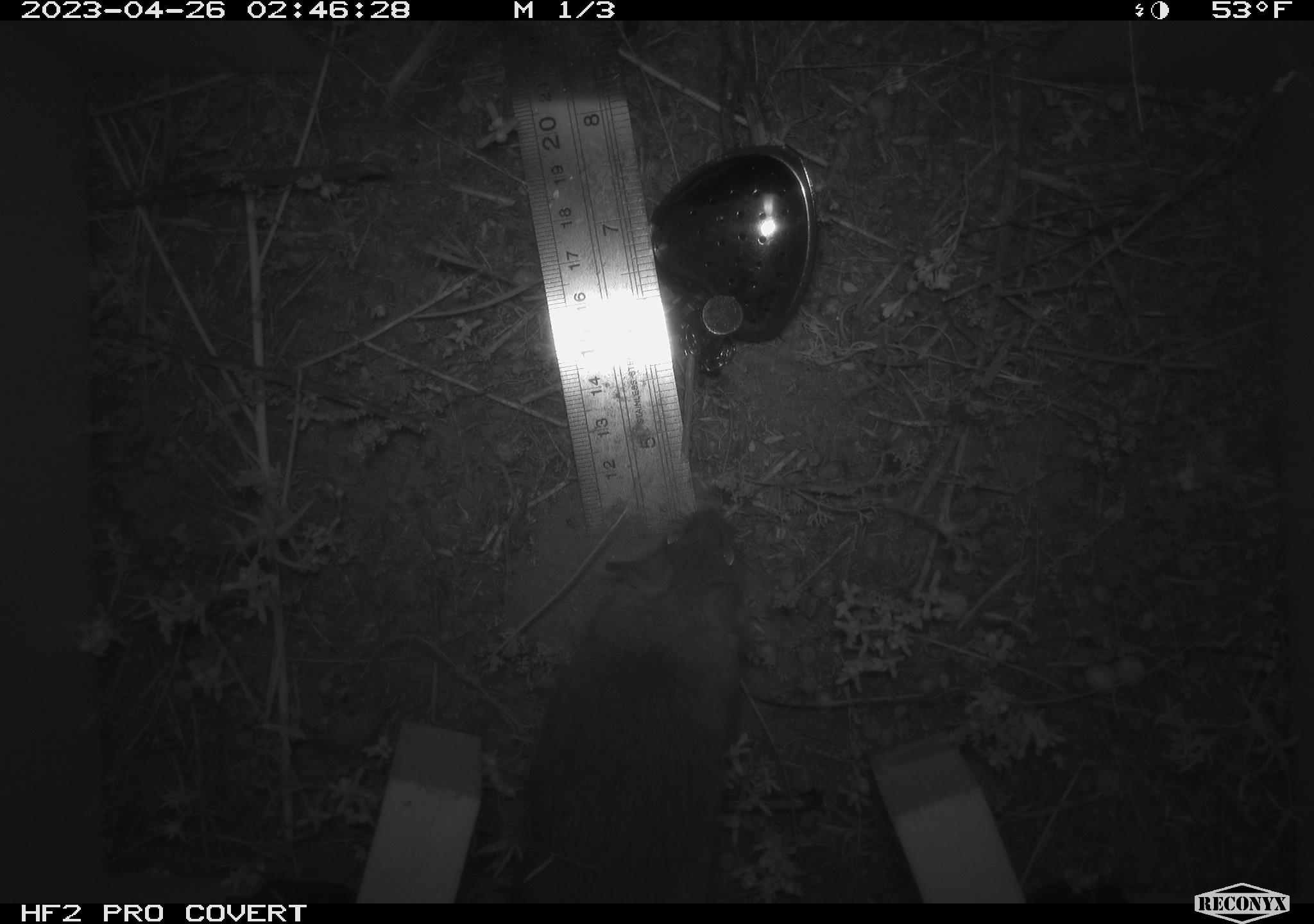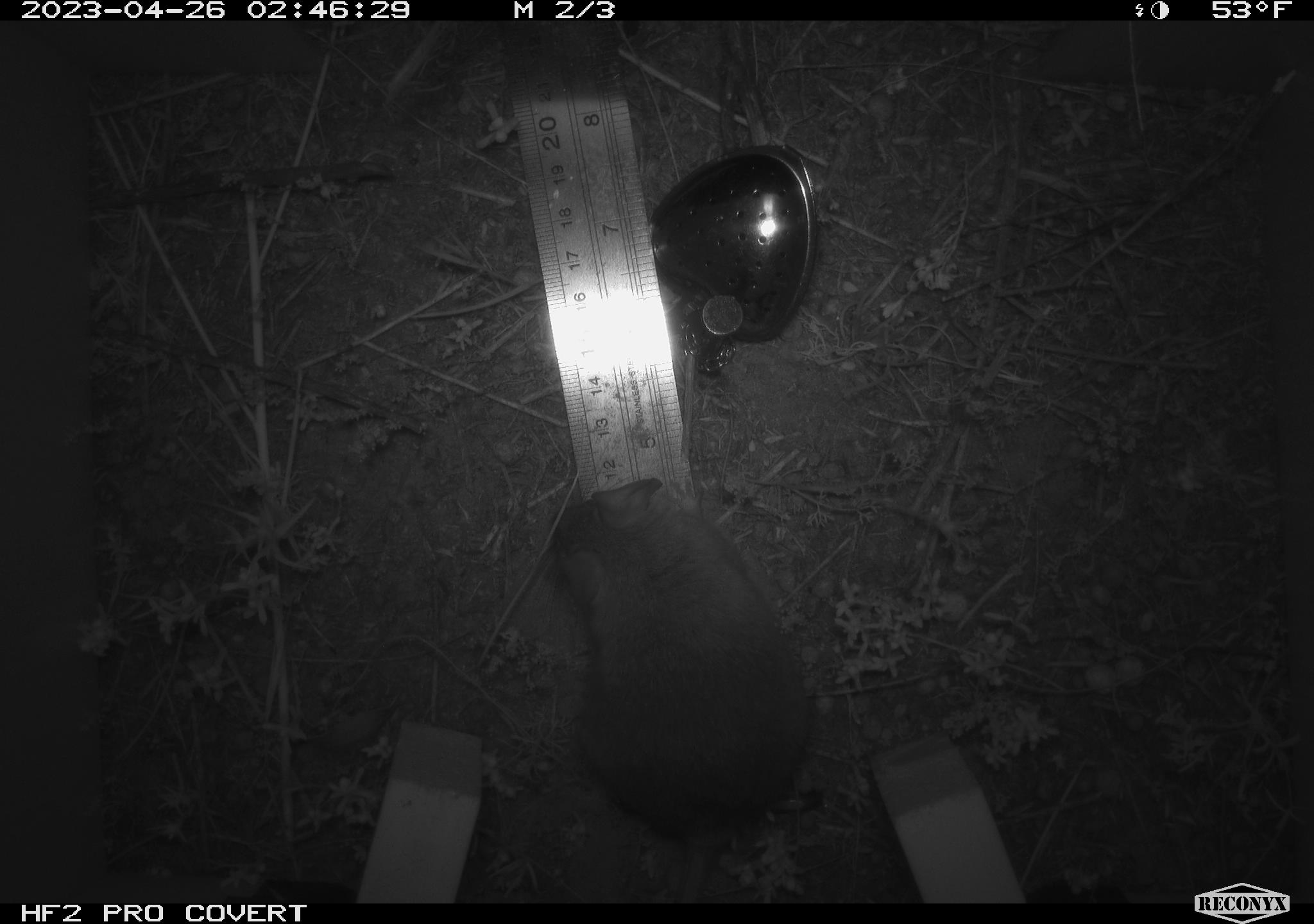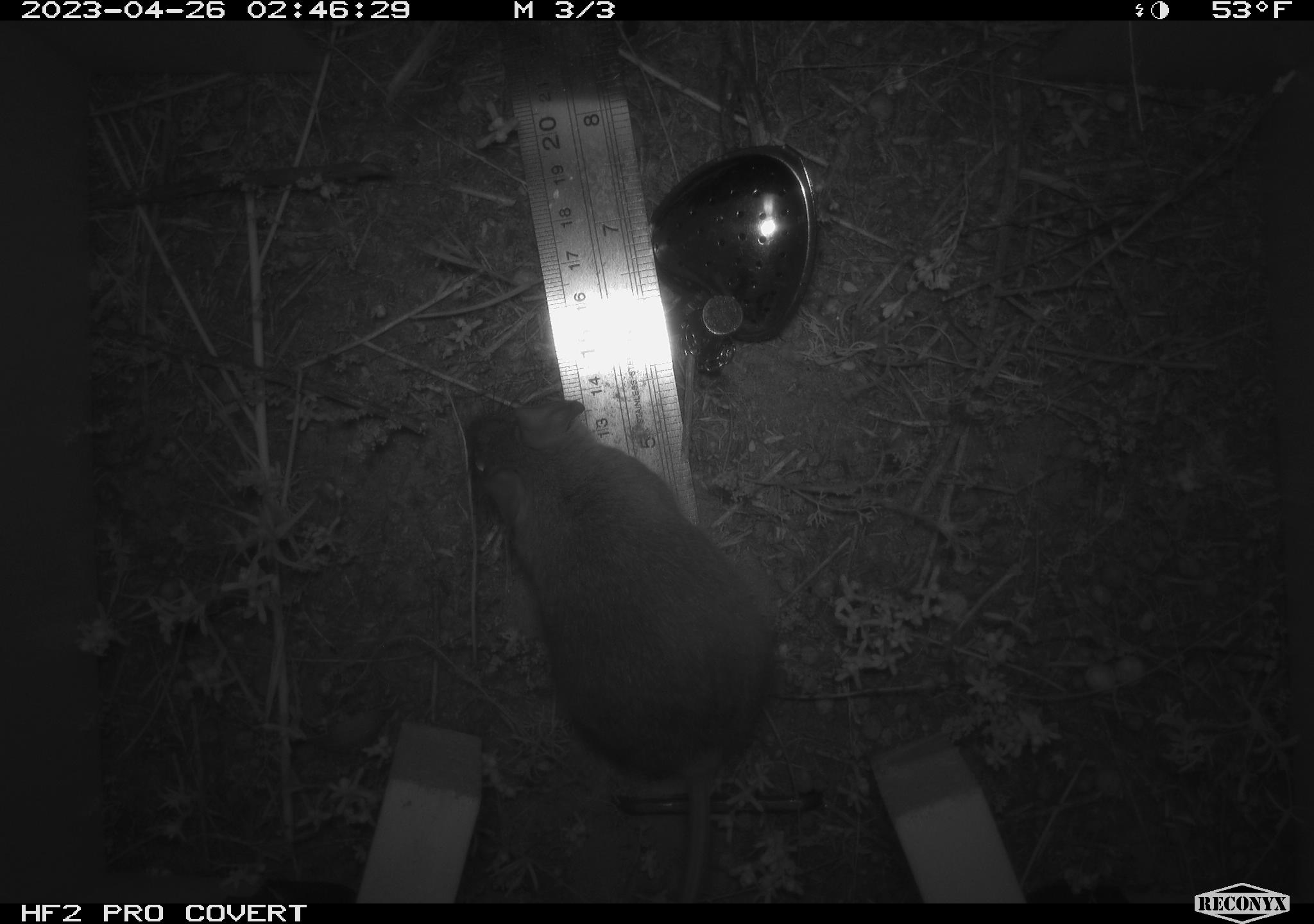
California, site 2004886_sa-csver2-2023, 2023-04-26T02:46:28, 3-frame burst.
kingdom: Animalia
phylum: Chordata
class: Mammalia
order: Rodentia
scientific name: Rodentia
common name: mouse species